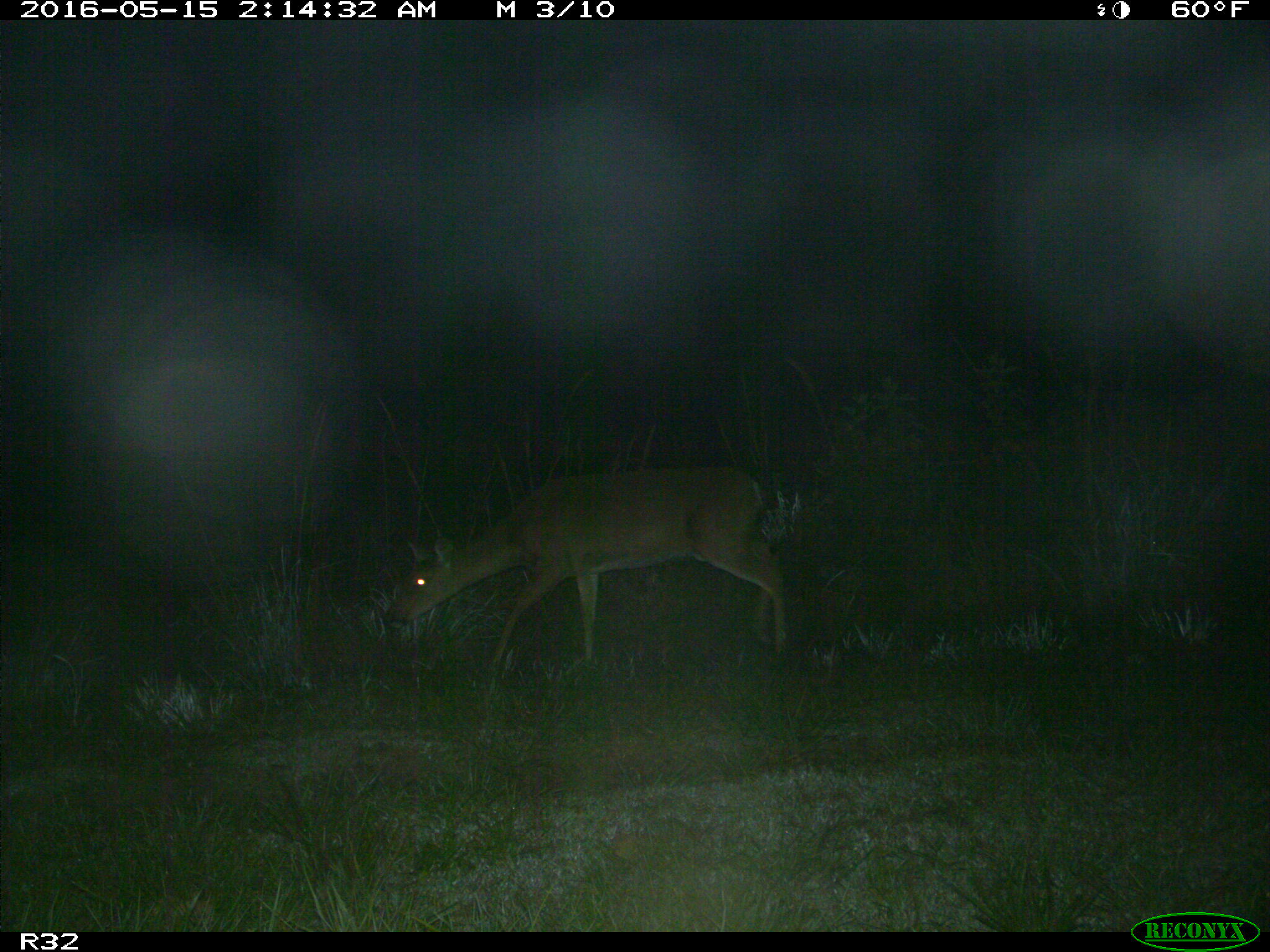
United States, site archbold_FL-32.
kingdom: Animalia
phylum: Chordata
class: Mammalia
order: Artiodactyla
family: Cervidae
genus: Odocoileus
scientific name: Odocoileus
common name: deer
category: unidentified deer